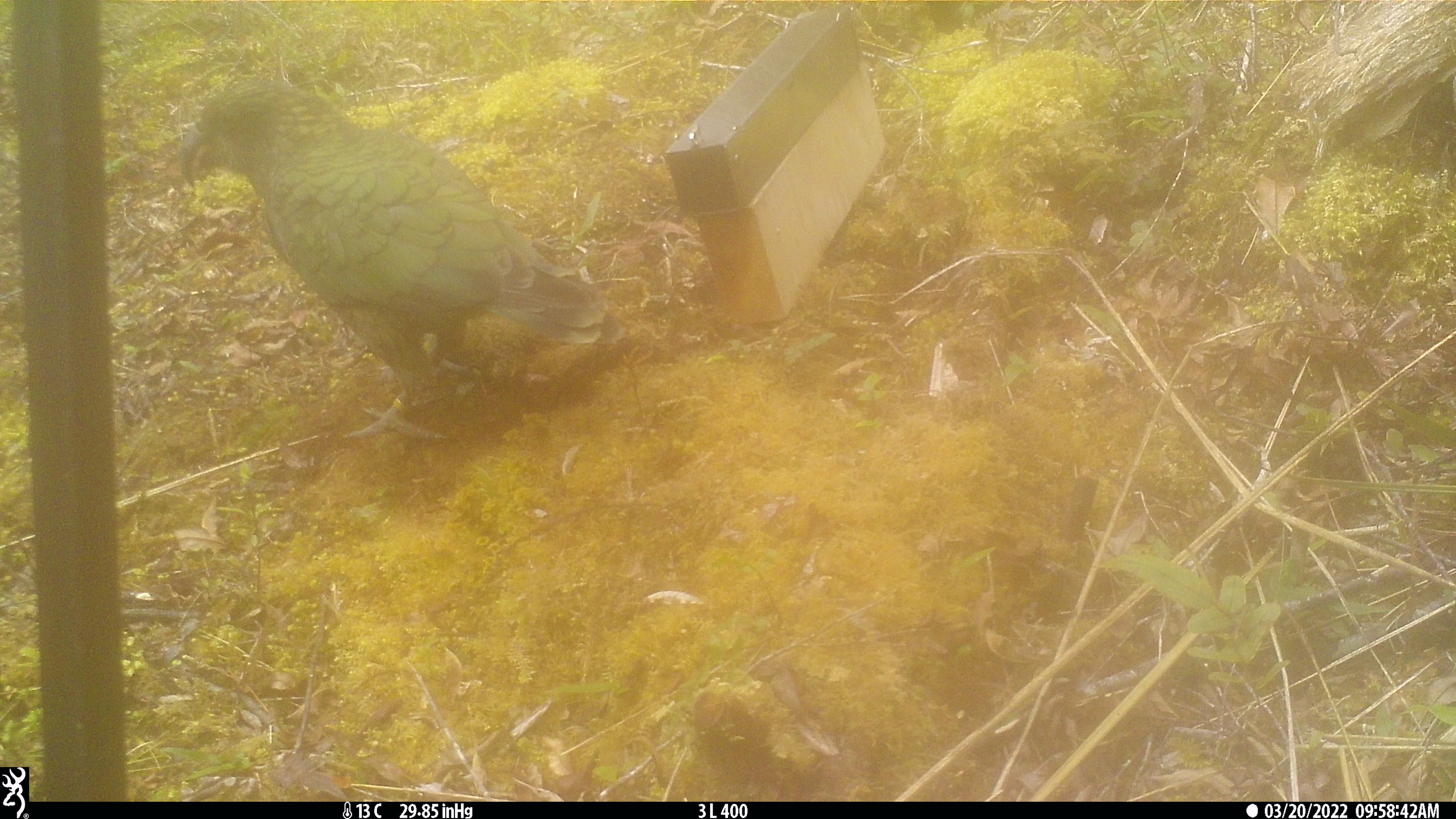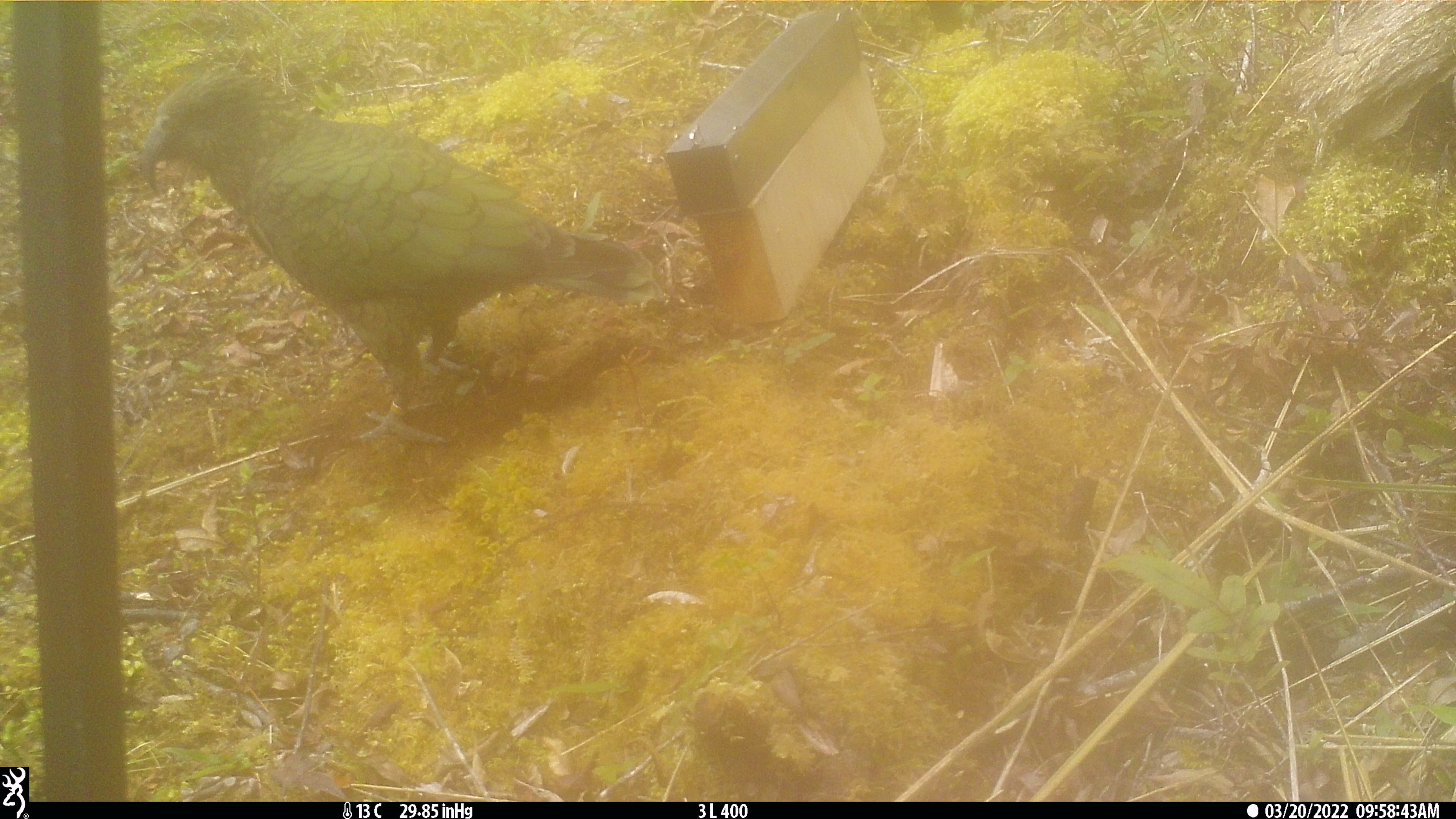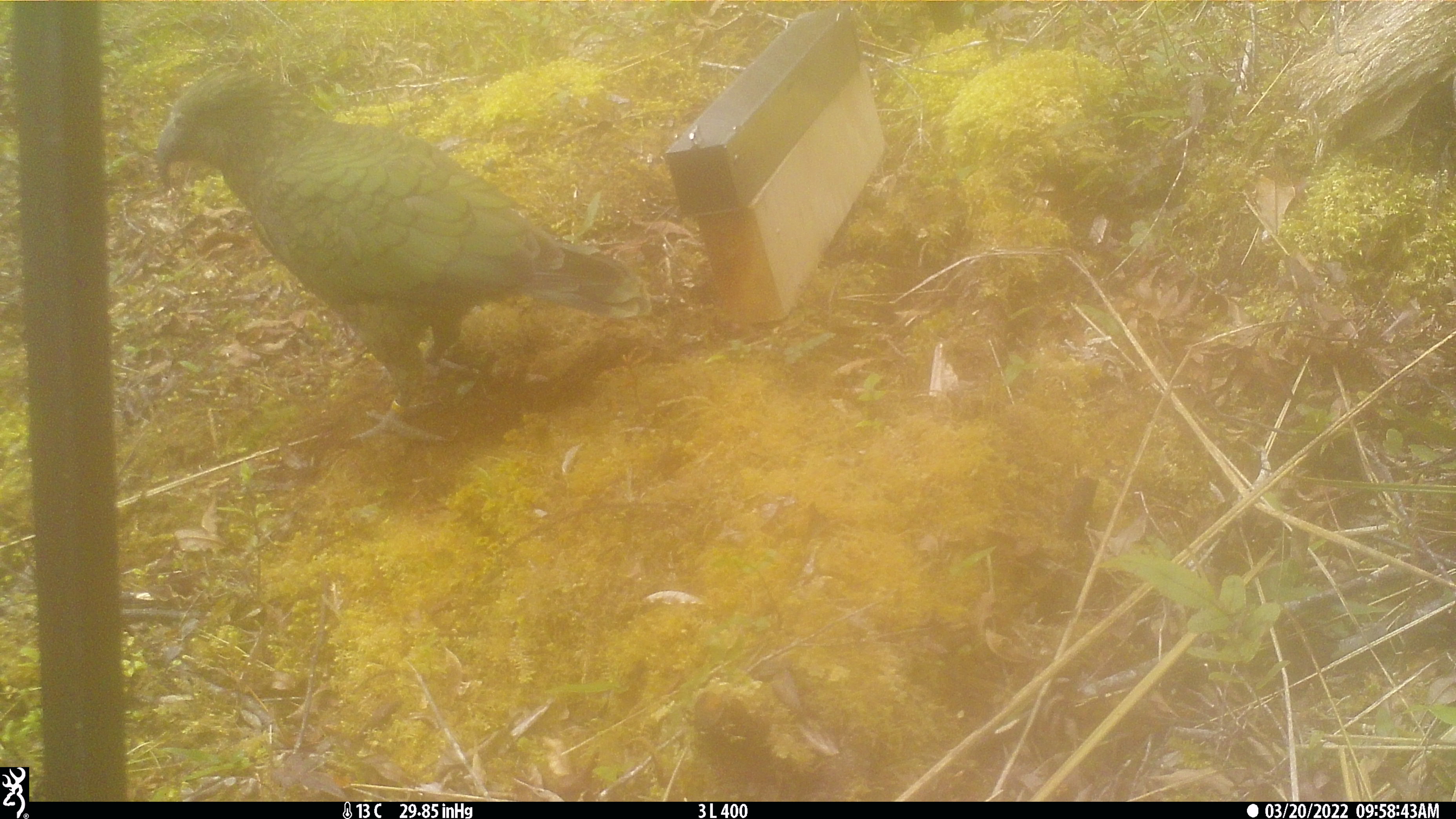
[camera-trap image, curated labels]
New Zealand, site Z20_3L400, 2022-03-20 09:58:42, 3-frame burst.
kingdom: Animalia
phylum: Chordata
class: Aves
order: Psittaciformes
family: Strigopidae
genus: Nestor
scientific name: Nestor notabilis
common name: kea